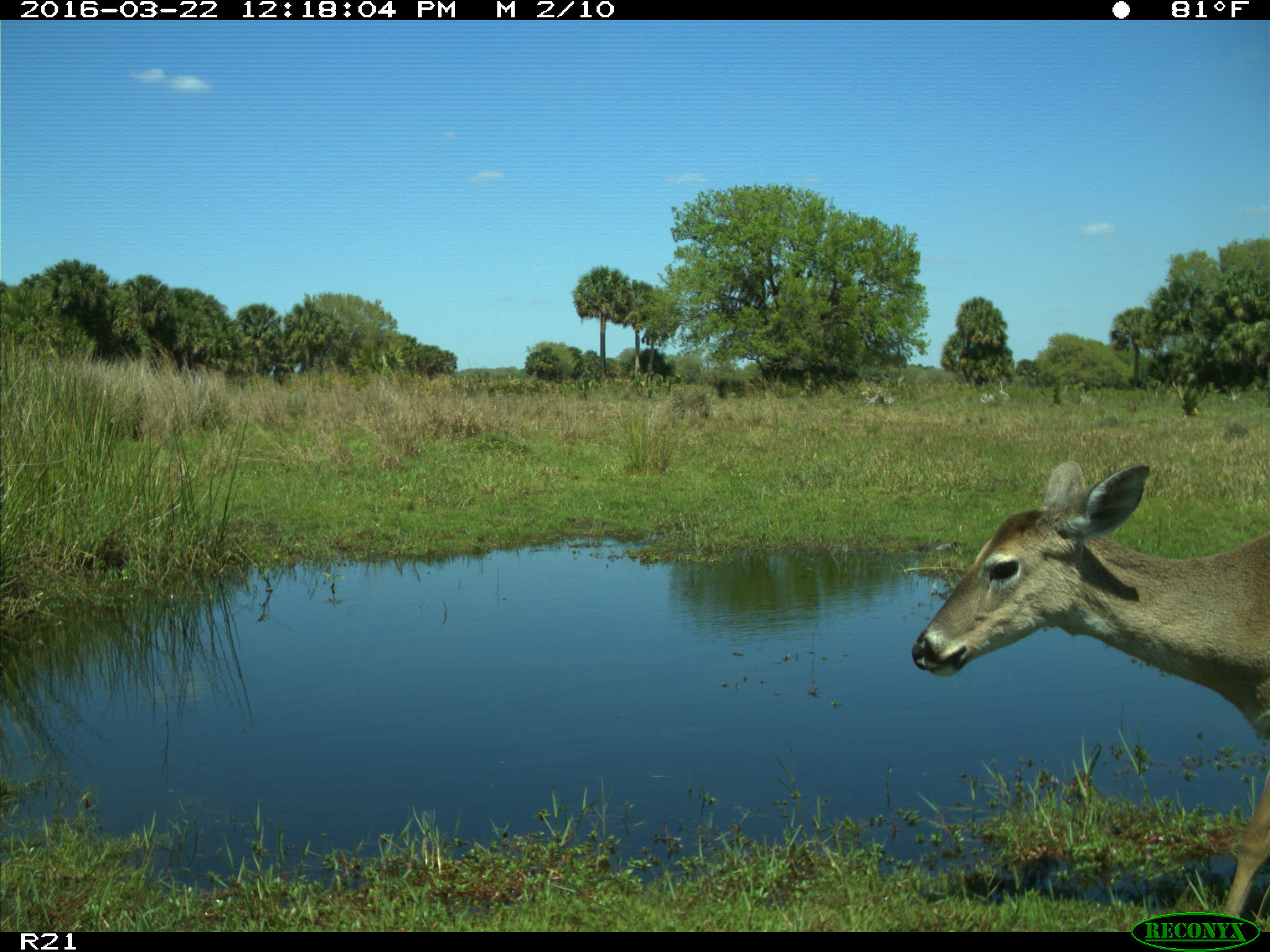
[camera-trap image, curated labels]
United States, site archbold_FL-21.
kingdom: Animalia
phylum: Chordata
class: Mammalia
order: Artiodactyla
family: Cervidae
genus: Odocoileus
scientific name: Odocoileus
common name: deer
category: unidentified deer